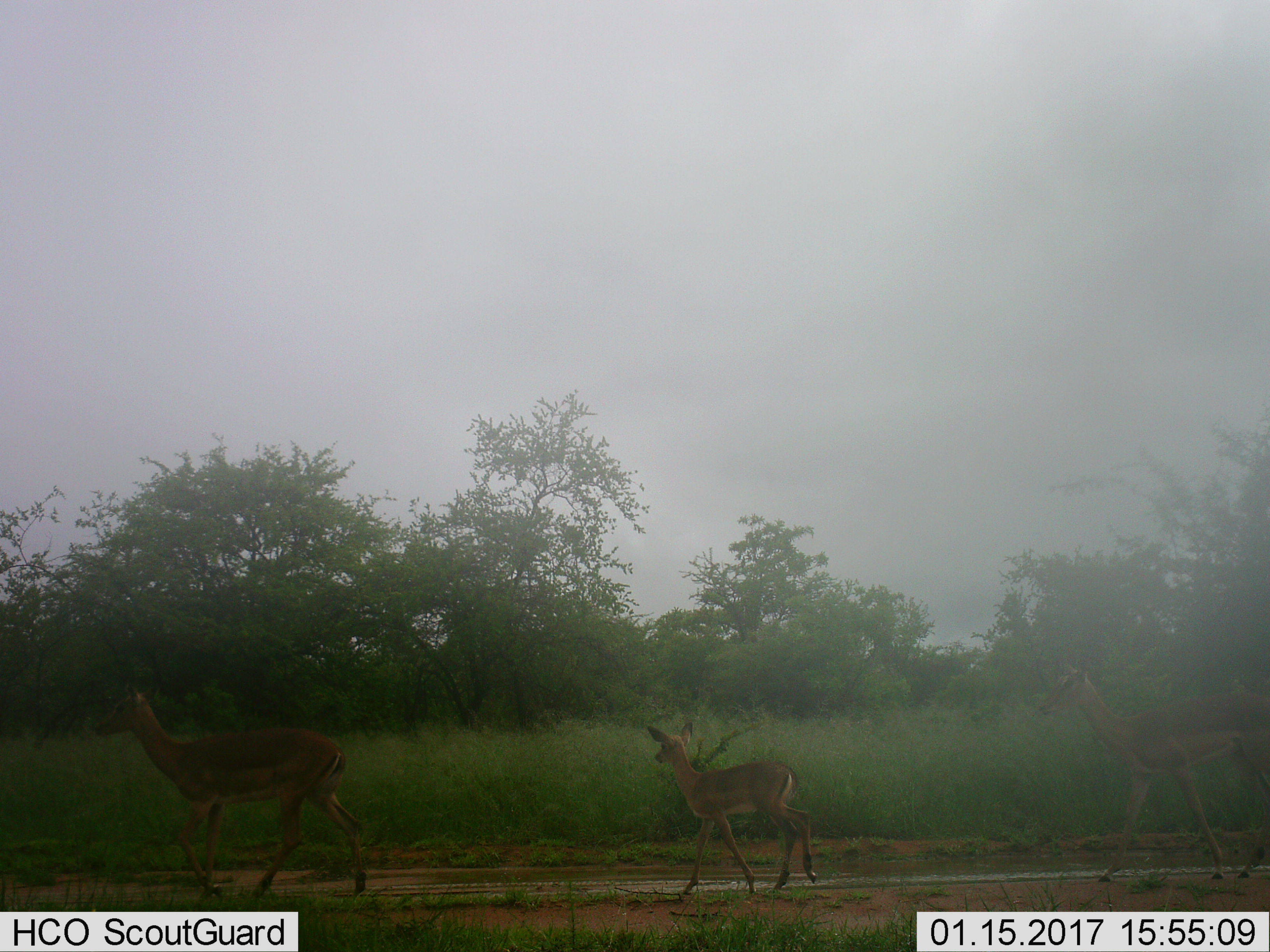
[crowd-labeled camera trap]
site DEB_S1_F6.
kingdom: Animalia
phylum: Chordata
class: Mammalia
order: Artiodactyla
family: Bovidae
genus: Aepyceros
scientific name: Aepyceros melampus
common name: impala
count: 3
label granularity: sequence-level